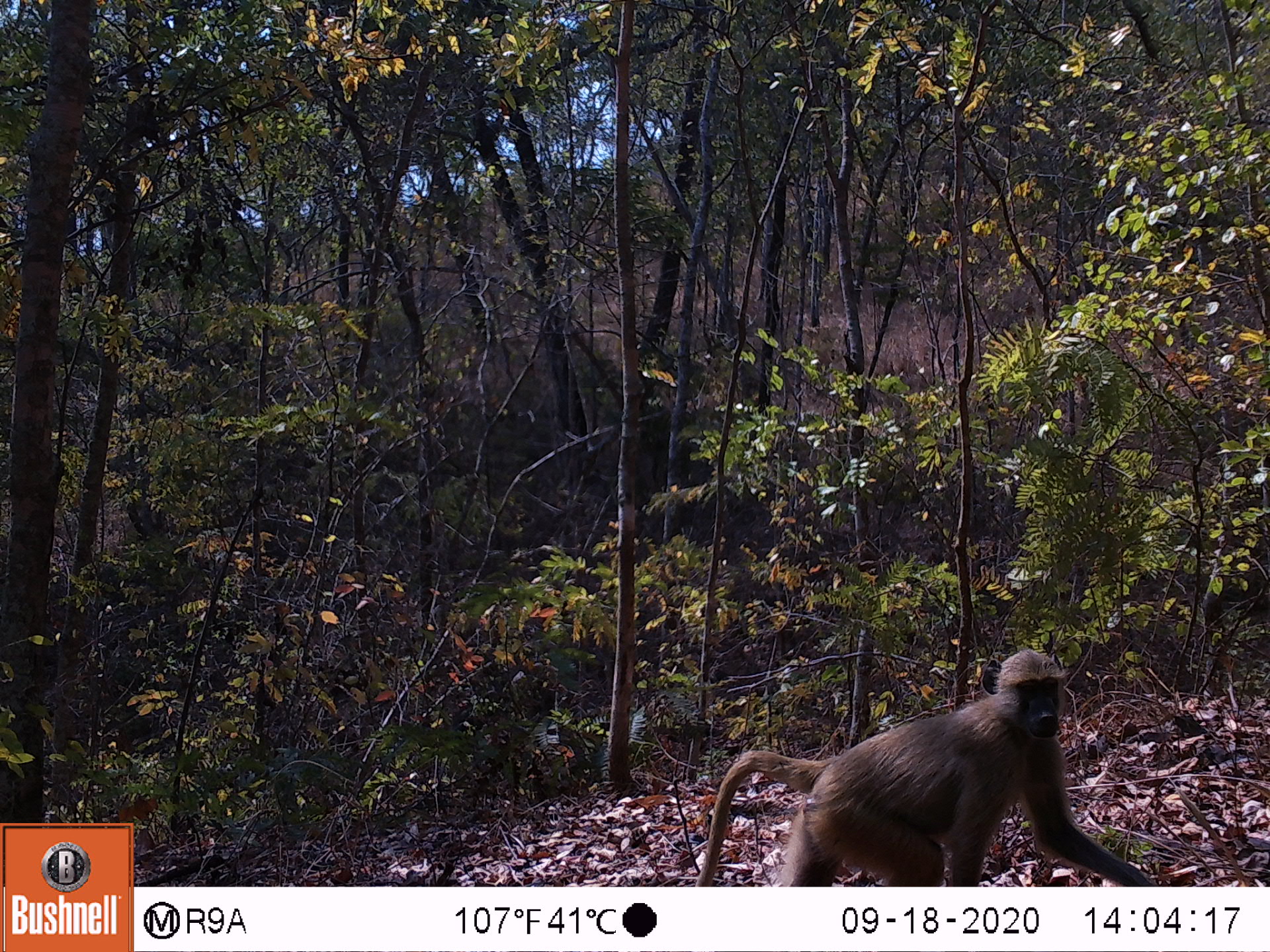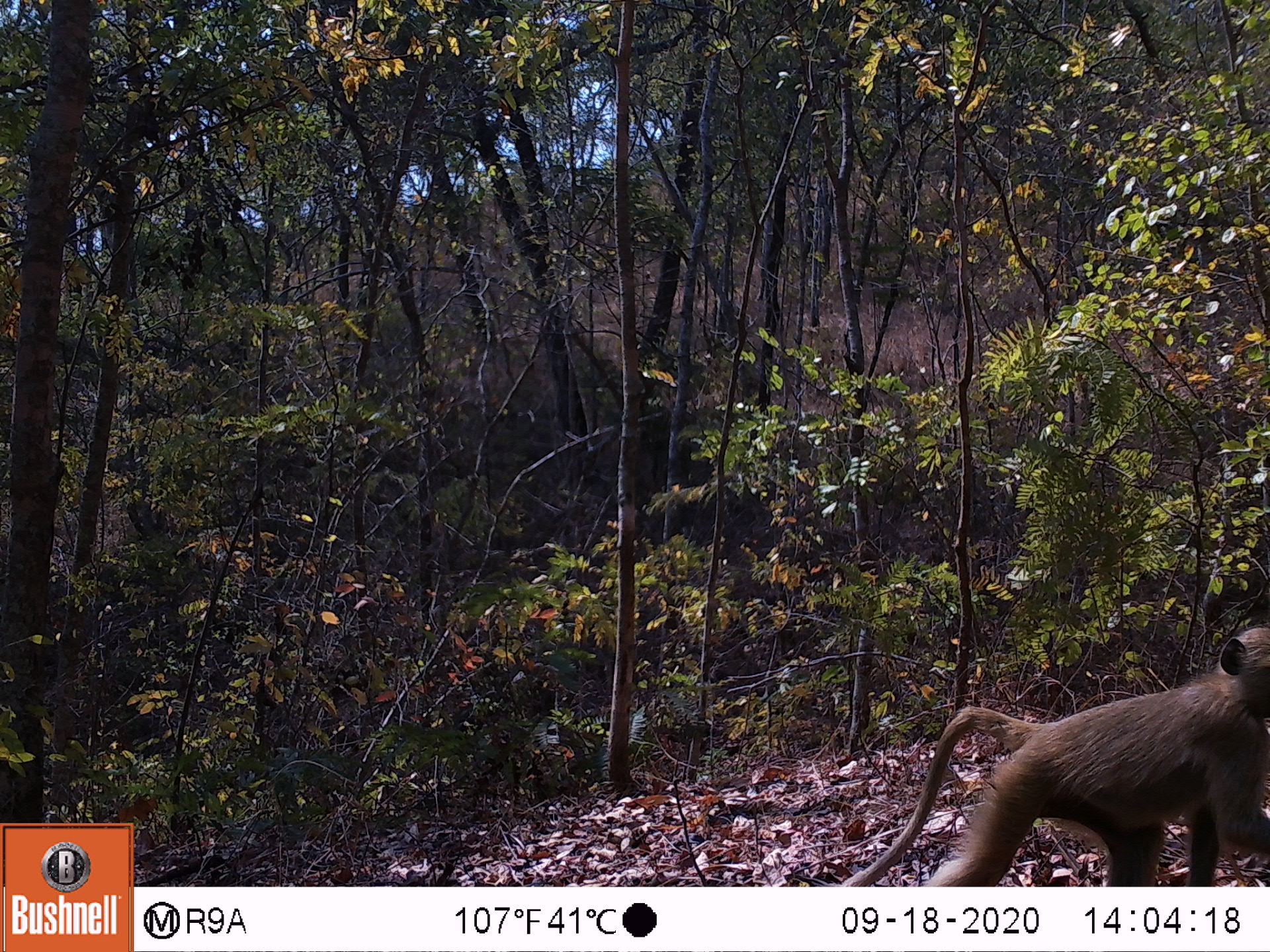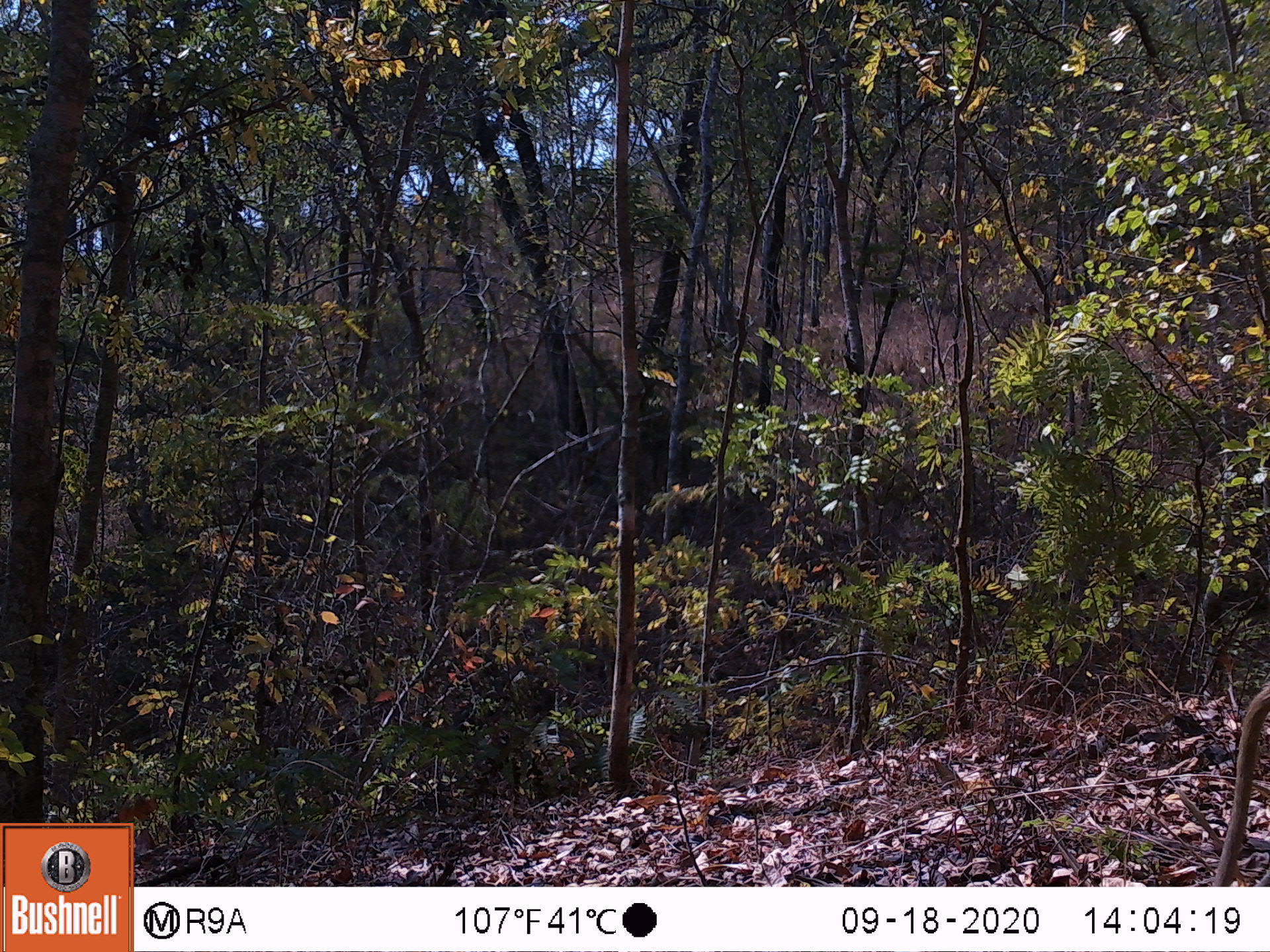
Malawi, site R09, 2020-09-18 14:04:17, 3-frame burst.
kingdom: Animalia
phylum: Chordata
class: Mammalia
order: Primates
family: Cercopithecidae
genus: Papio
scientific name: Papio cynocephalus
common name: yellow baboon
Yellow baboon (Papio cynocephalus), count 1.